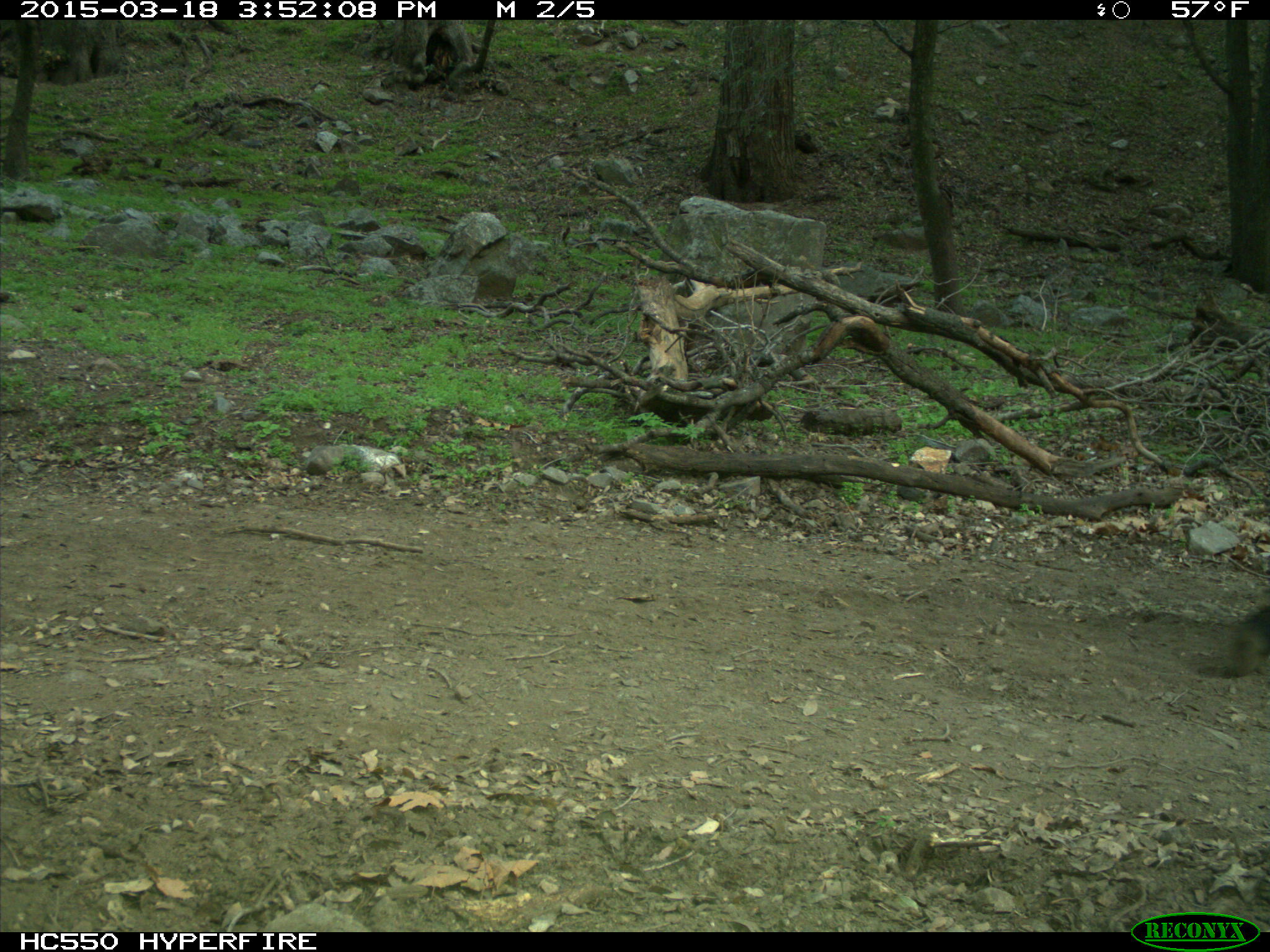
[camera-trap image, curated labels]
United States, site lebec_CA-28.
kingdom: Animalia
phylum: Chordata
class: Mammalia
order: Artiodactyla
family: Bovidae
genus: Bos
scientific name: Bos taurus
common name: domestic cow